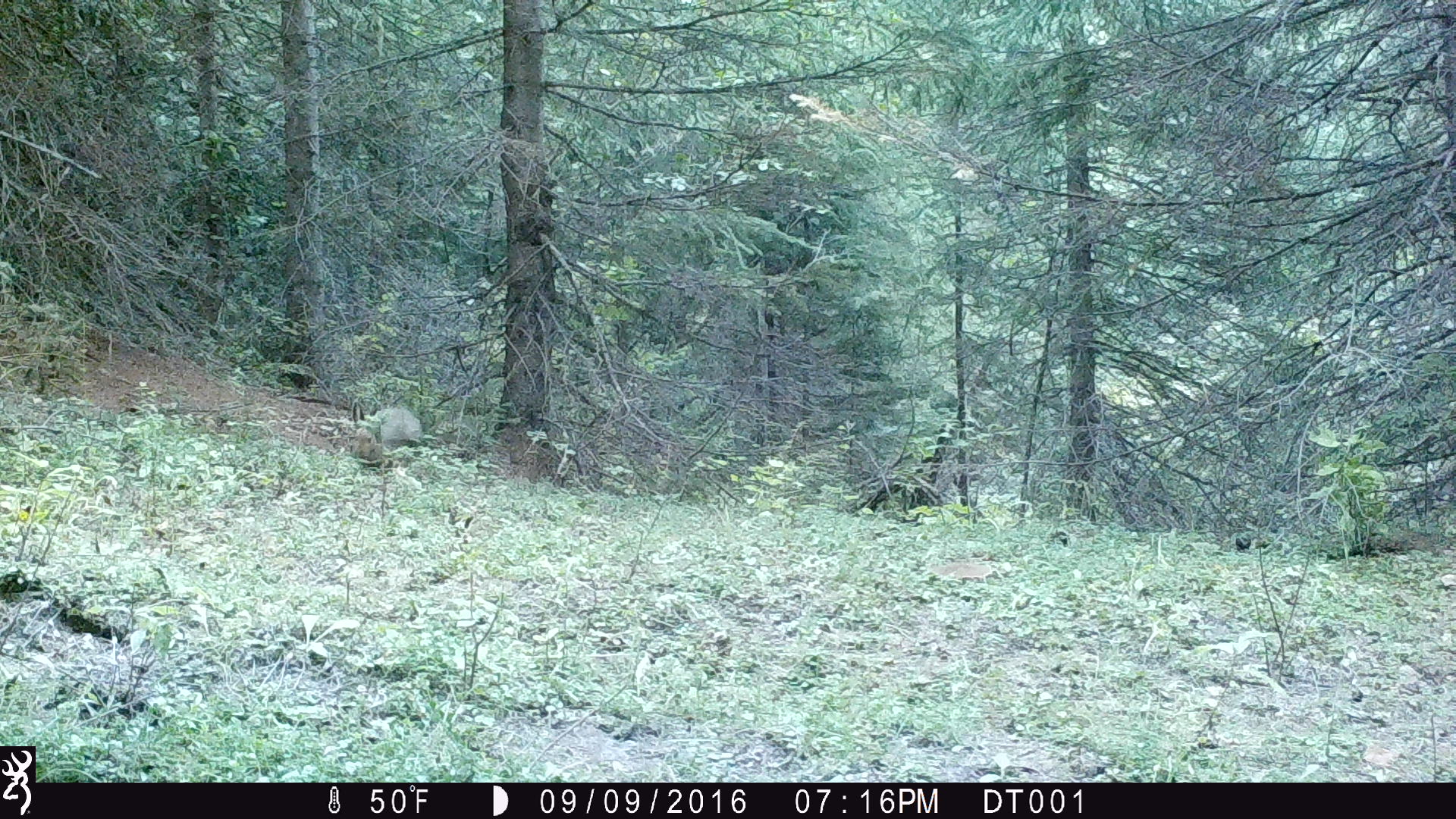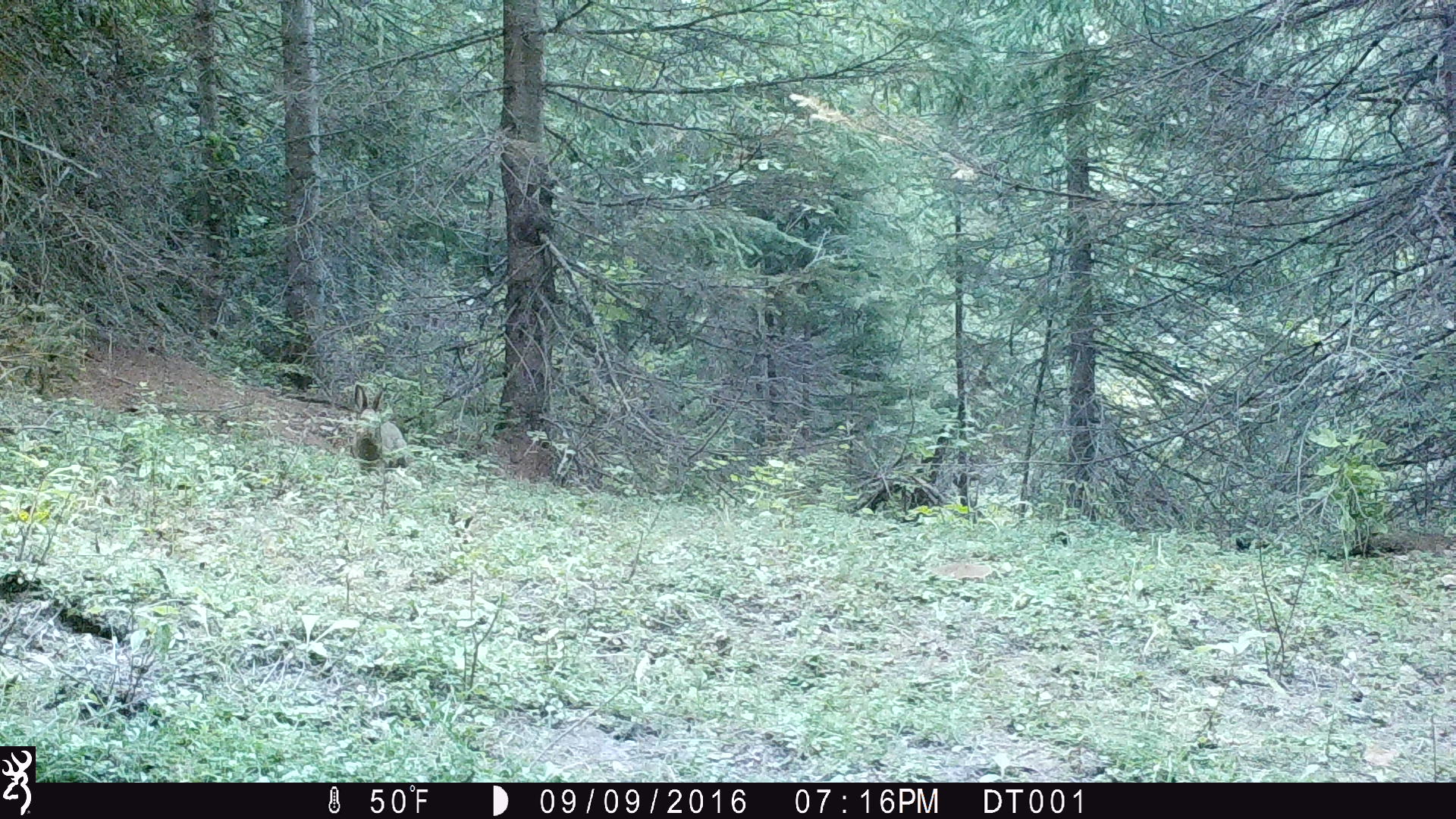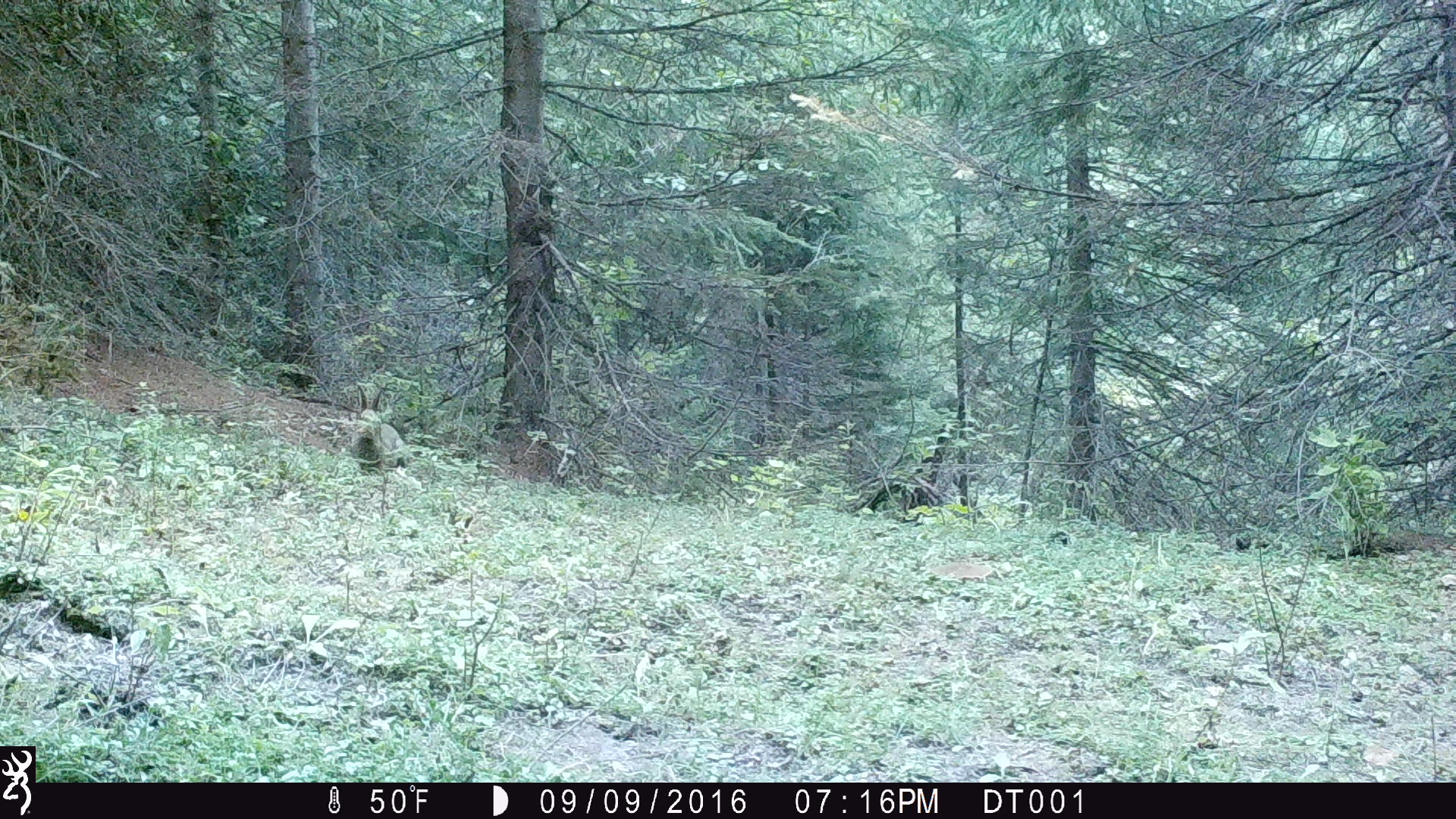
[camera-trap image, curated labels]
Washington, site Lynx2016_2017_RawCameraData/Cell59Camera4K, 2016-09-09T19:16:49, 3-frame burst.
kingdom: Animalia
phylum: Chordata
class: Mammalia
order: Lagomorpha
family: Leporidae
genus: Lepus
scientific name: Lepus americanus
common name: snowshoe hare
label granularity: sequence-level